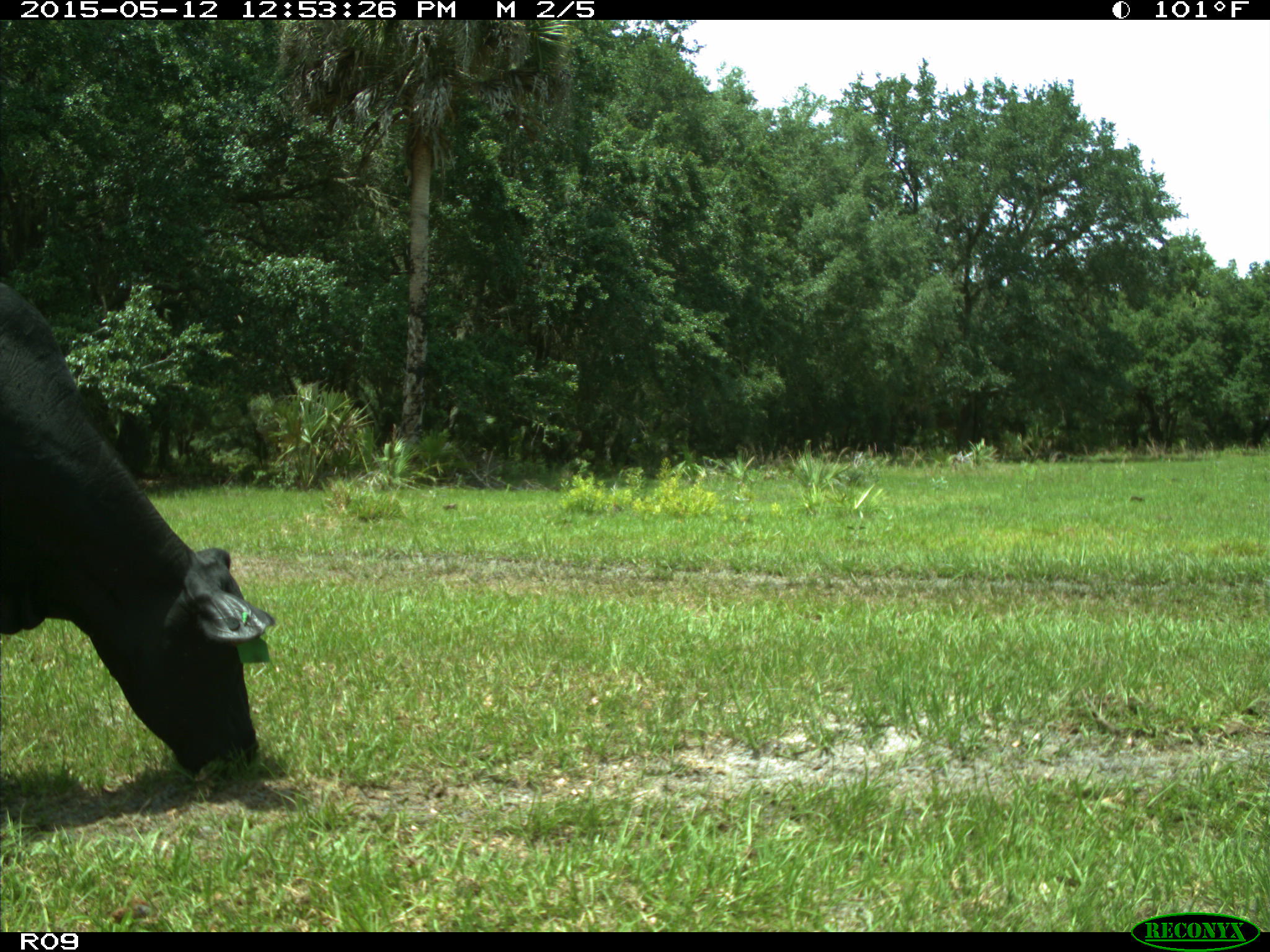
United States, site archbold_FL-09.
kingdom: Animalia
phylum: Chordata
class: Mammalia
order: Artiodactyla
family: Bovidae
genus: Bos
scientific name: Bos taurus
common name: domestic cow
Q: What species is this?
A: Bos taurus (domestic cow).